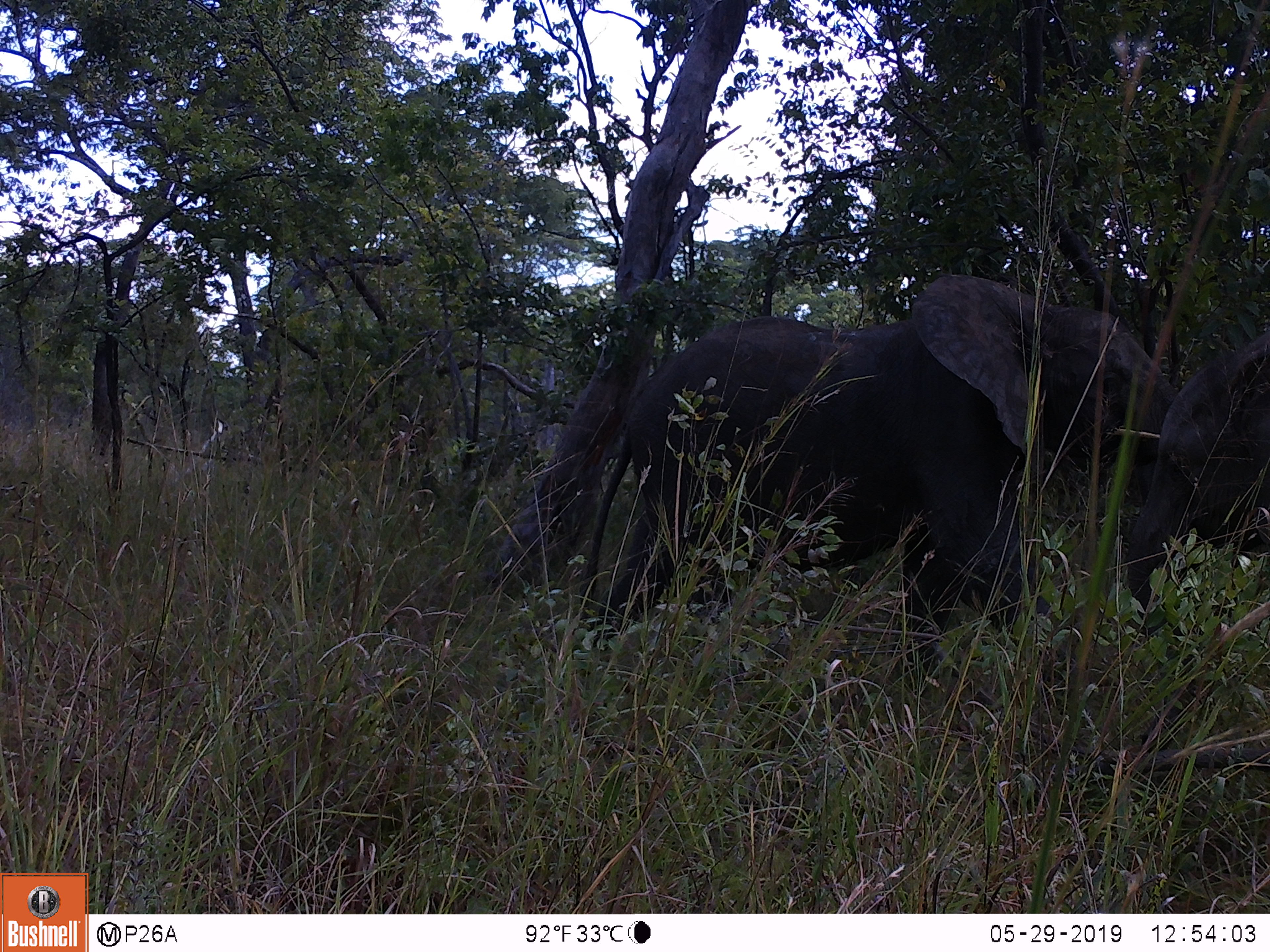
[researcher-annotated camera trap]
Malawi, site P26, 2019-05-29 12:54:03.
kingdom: Animalia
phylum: Chordata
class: Mammalia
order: Proboscidea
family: Elephantidae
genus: Loxodonta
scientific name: Loxodonta africana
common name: african savanna elephant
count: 2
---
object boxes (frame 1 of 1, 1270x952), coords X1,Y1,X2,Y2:
african savanna elephant: 572,264,1192,665; 1113,322,1269,675